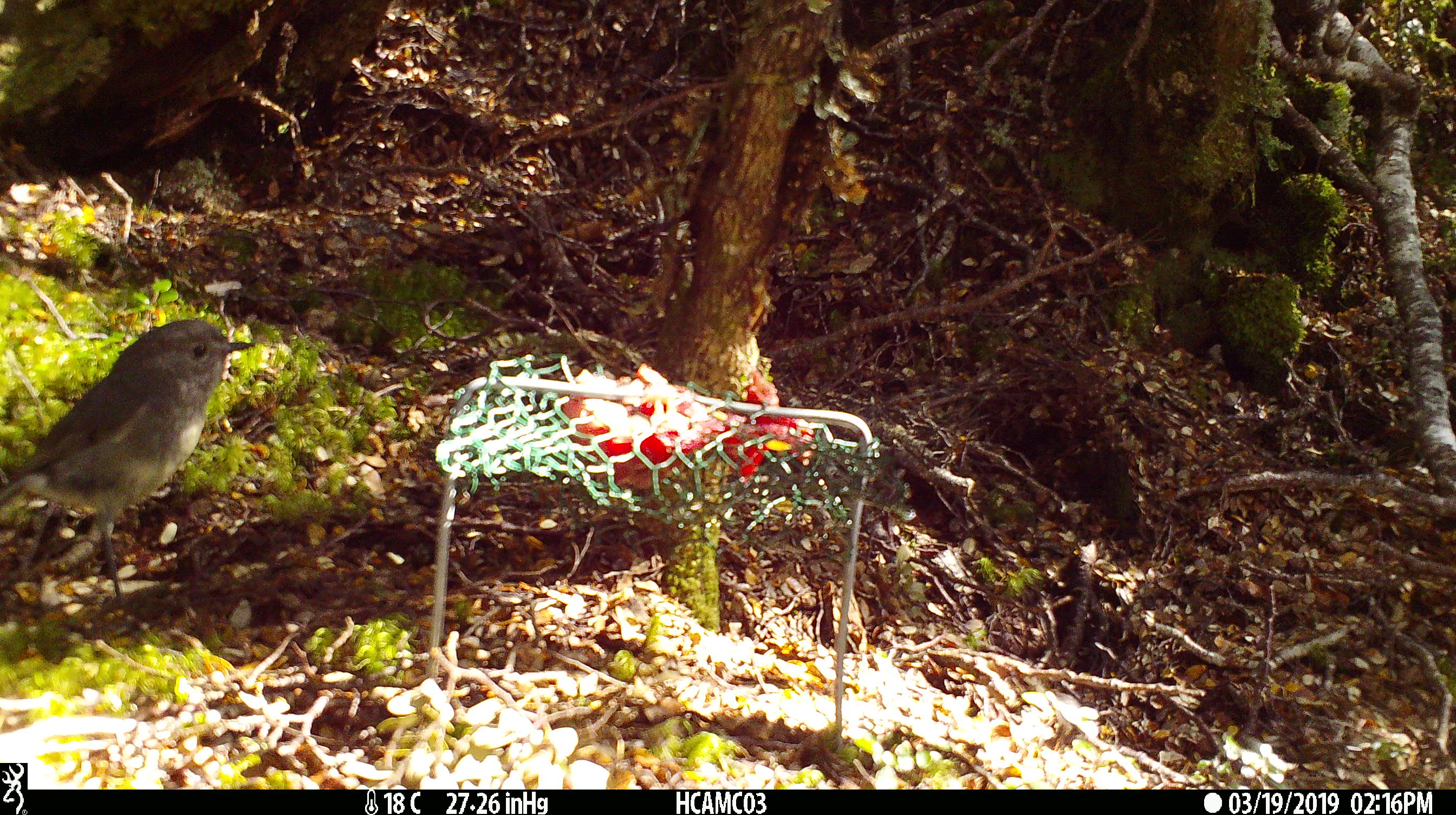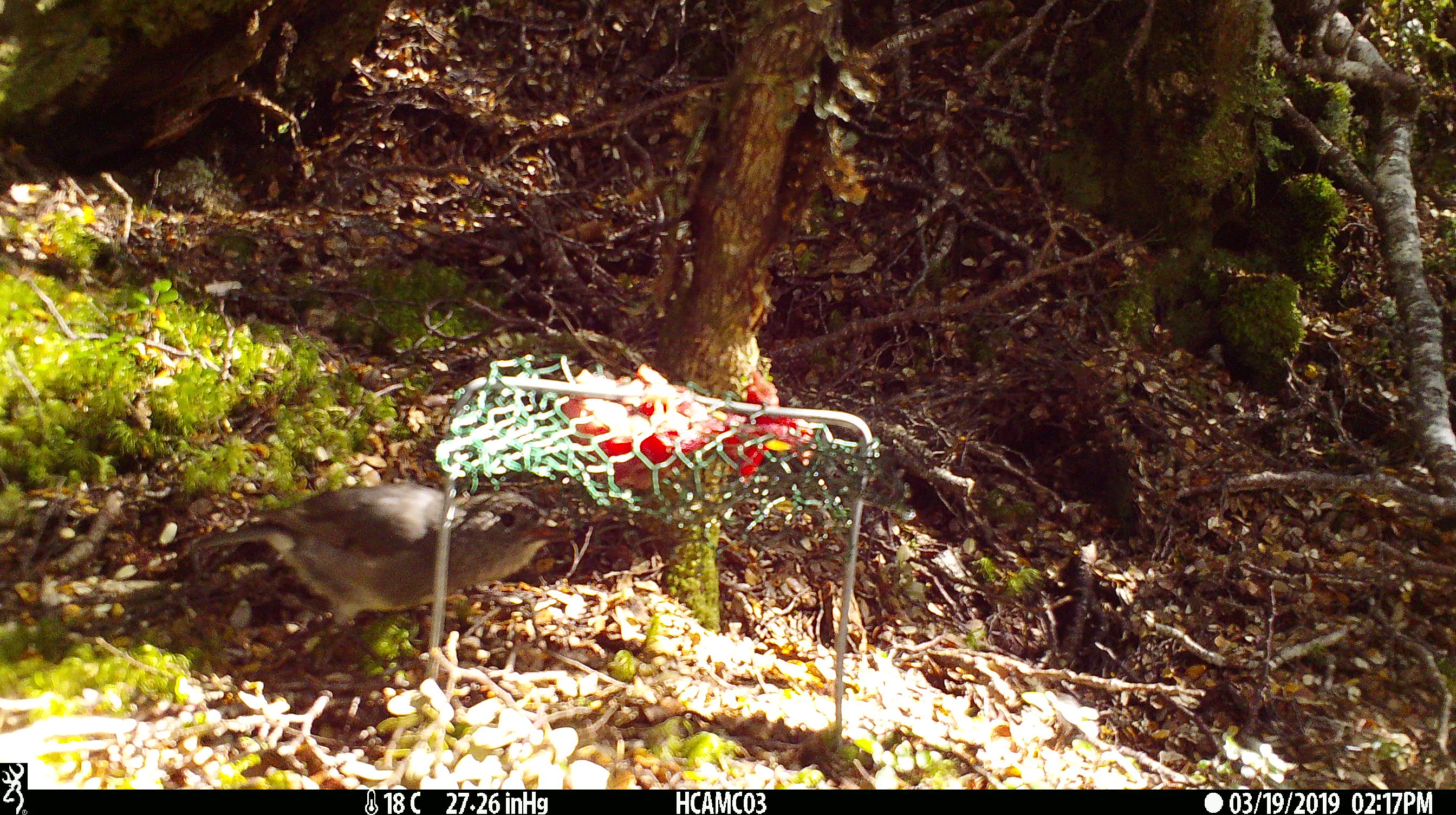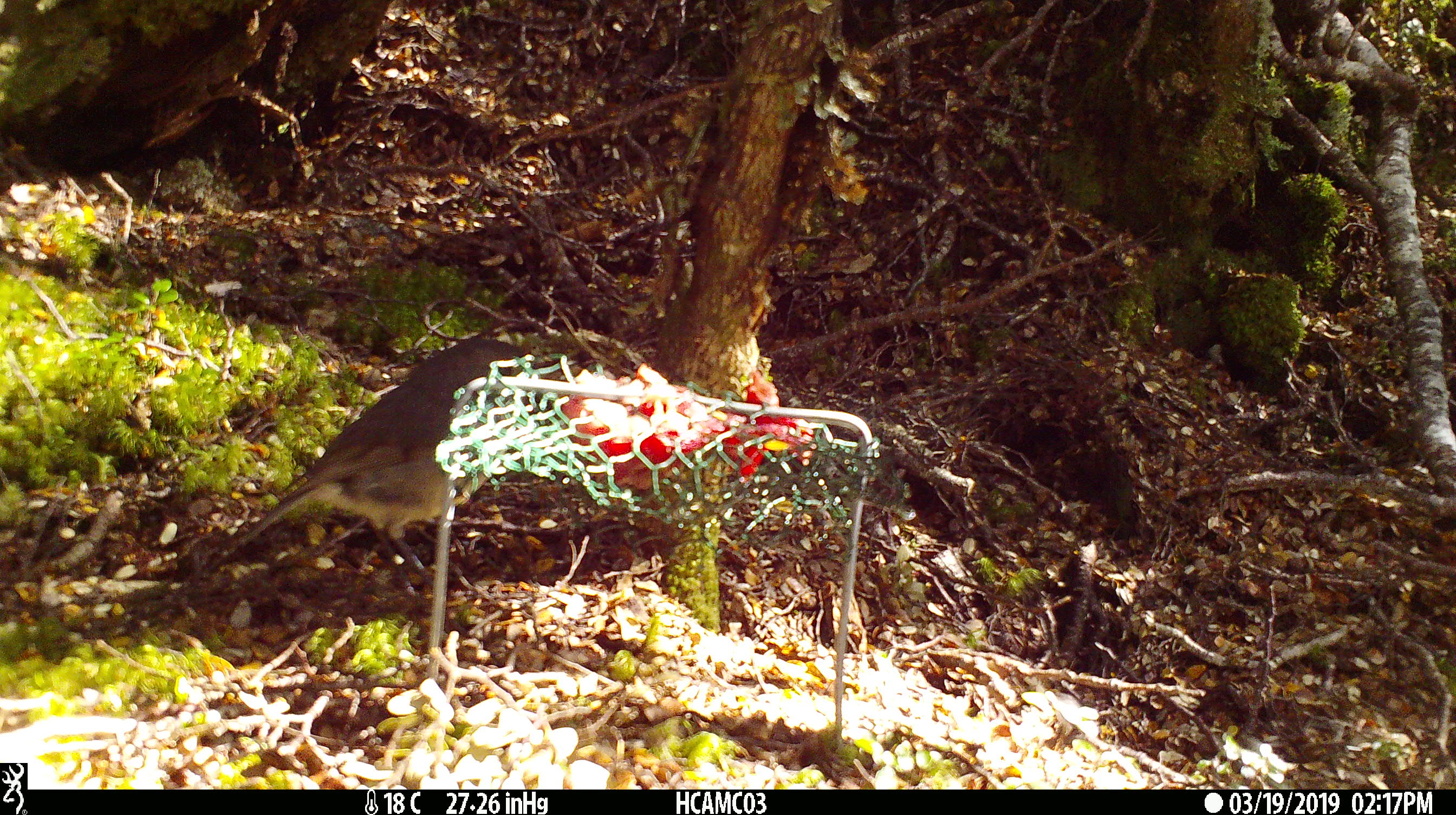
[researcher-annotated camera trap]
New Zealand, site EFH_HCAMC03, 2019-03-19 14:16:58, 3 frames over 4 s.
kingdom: Animalia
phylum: Chordata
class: Aves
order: Passeriformes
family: Petroicidae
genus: Petroica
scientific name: Petroica australis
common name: new zealand robin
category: robin